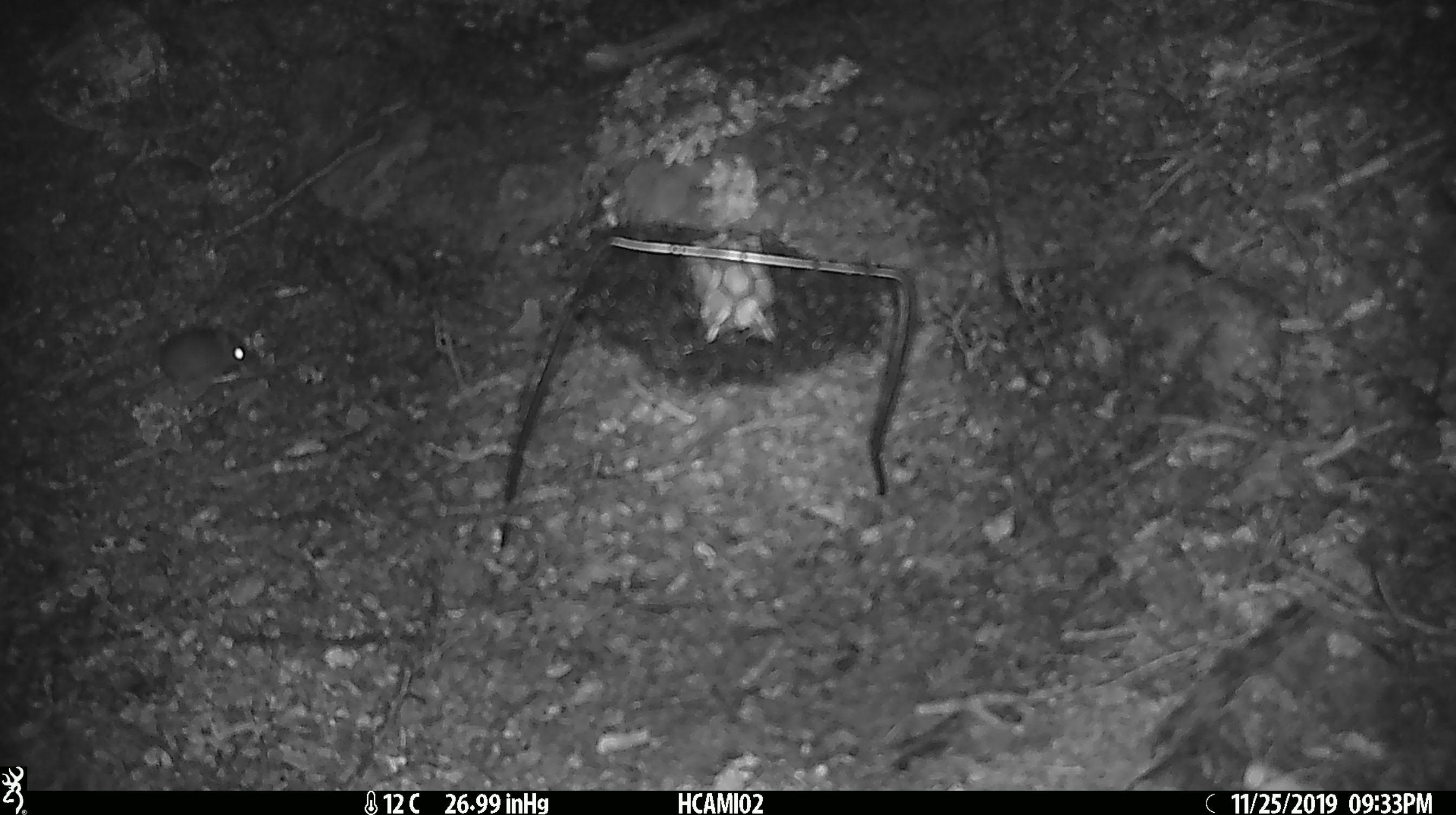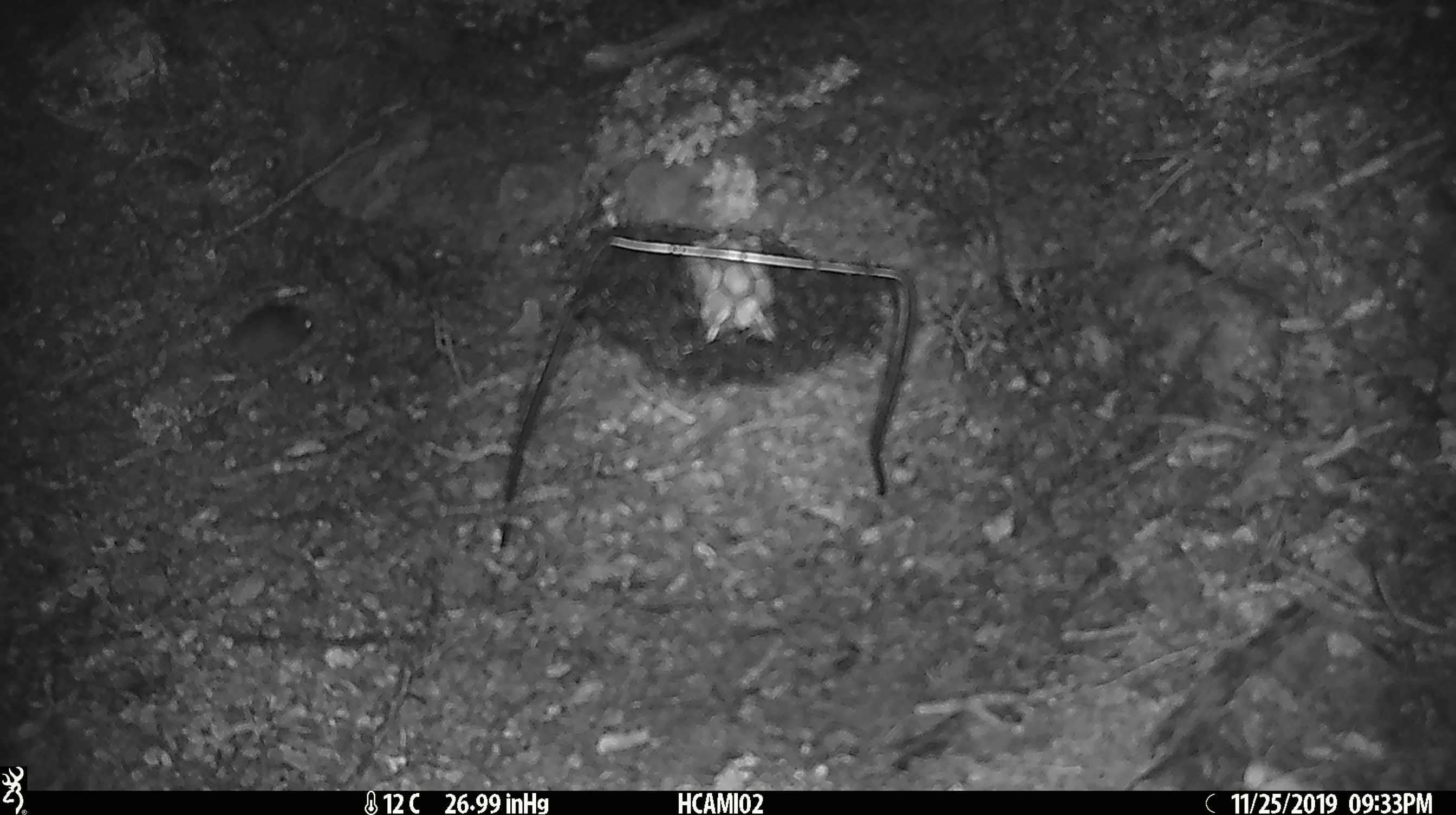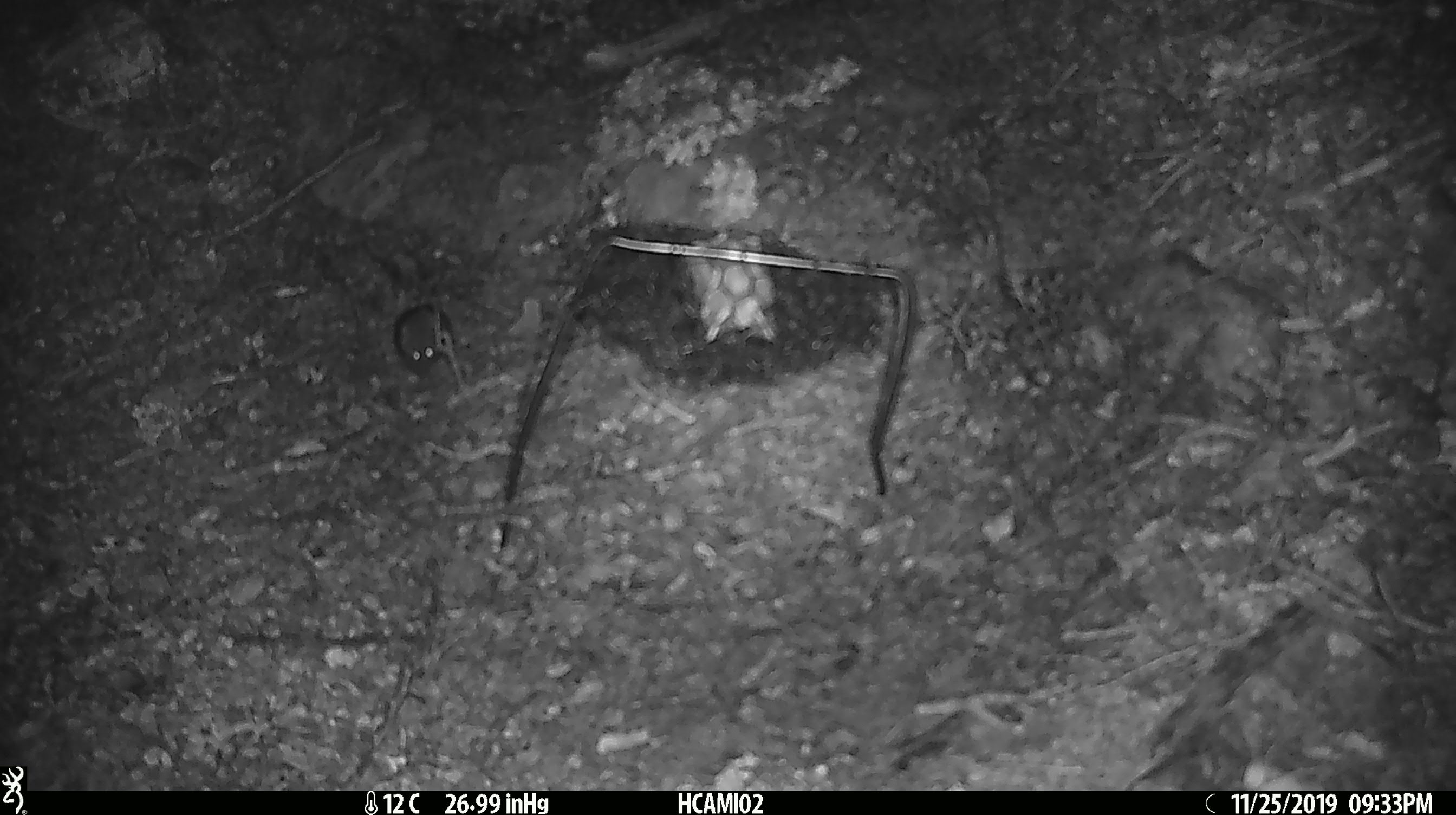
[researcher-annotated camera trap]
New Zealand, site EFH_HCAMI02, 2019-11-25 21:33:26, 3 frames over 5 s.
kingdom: Animalia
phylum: Chordata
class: Mammalia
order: Rodentia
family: Muridae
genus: Mus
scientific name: Mus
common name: mouse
Mouse (Mus).